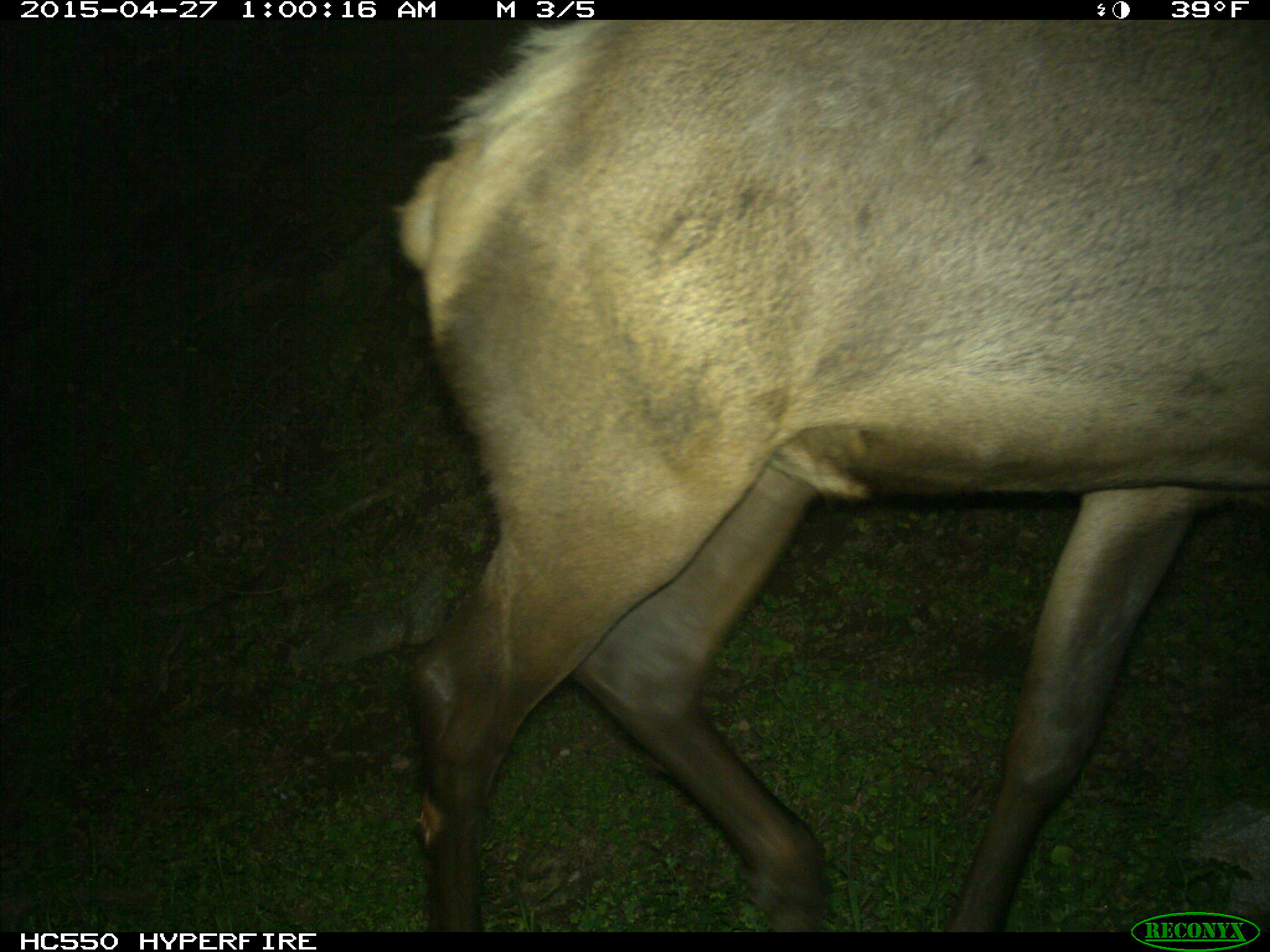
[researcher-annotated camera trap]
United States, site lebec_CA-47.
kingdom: Animalia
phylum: Chordata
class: Mammalia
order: Artiodactyla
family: Cervidae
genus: Cervus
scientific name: Cervus canadensis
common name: elk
Cervus canadensis (elk).